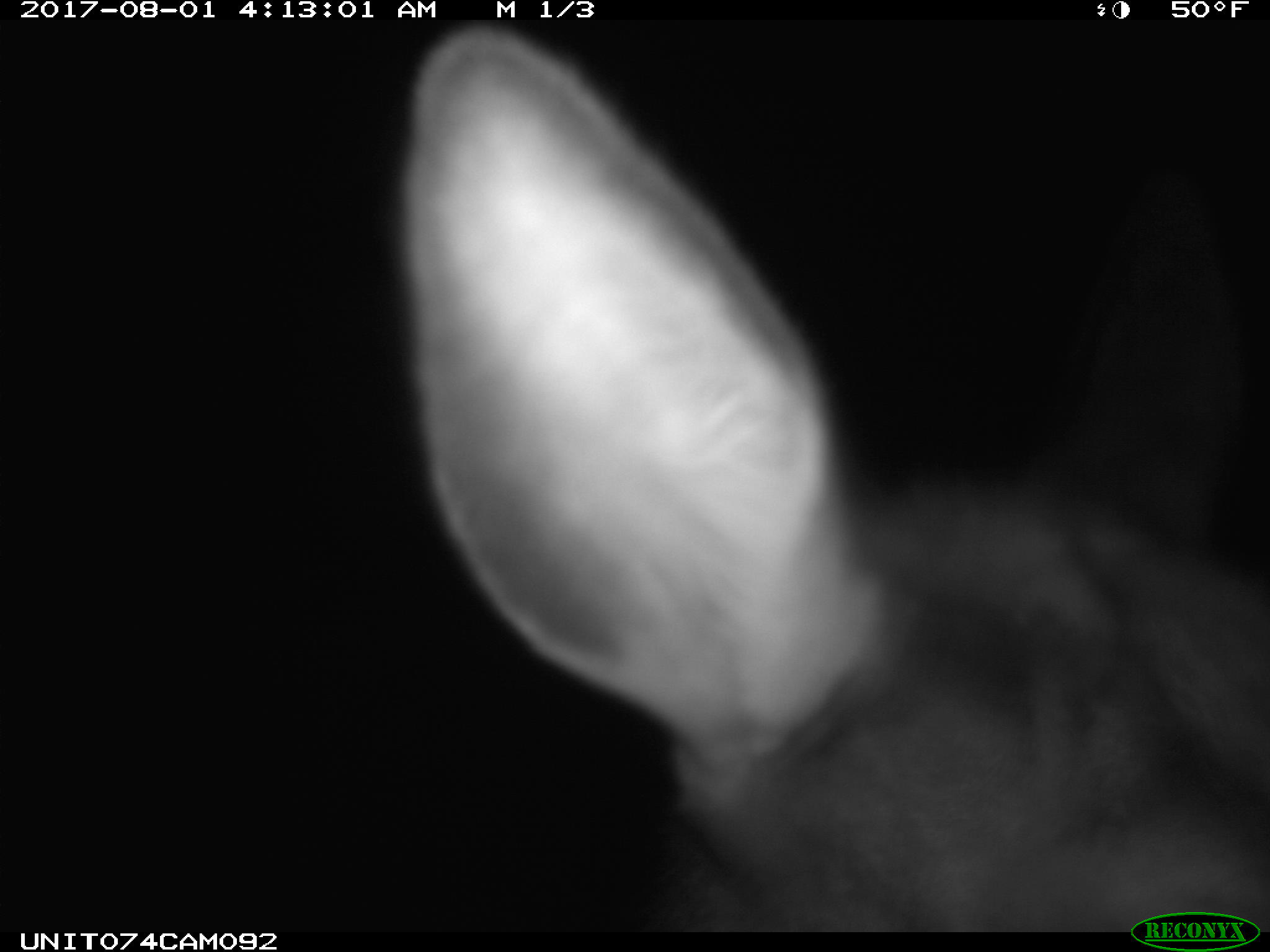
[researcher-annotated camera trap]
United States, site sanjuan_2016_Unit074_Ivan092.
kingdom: Animalia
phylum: Chordata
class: Mammalia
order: Artiodactyla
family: Cervidae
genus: Cervus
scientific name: Cervus elaphus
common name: red deer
Cervus elaphus (red deer).